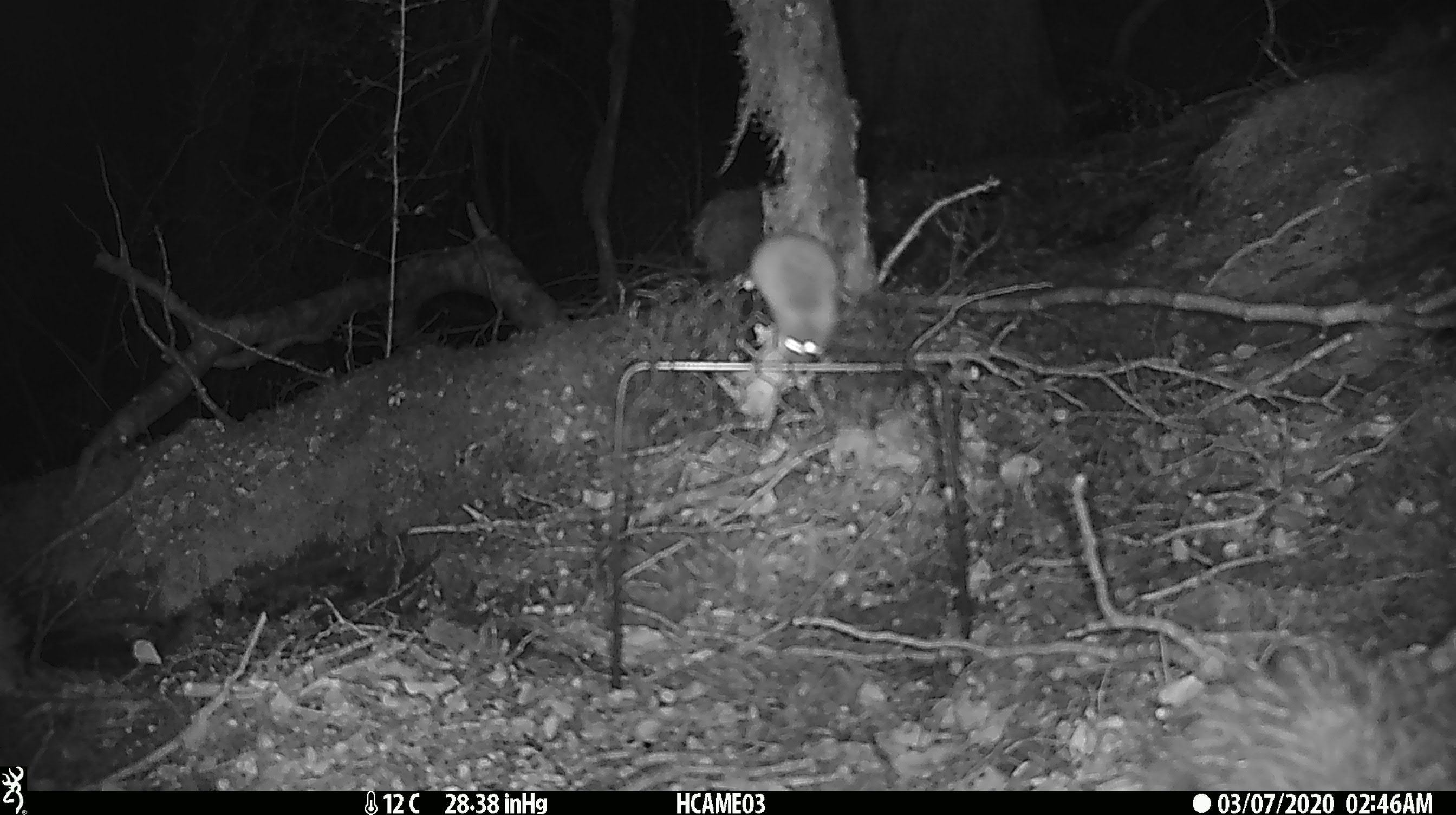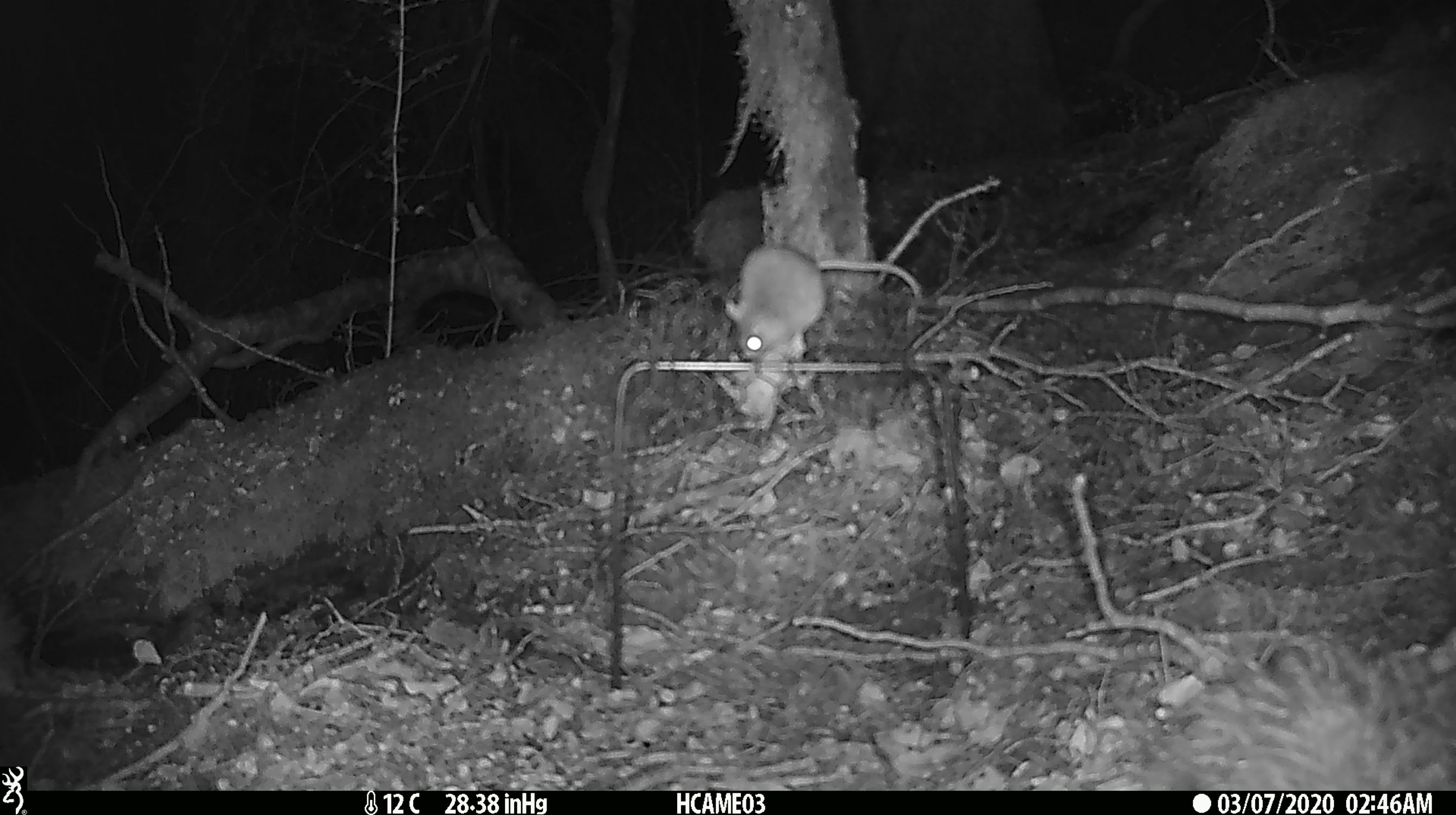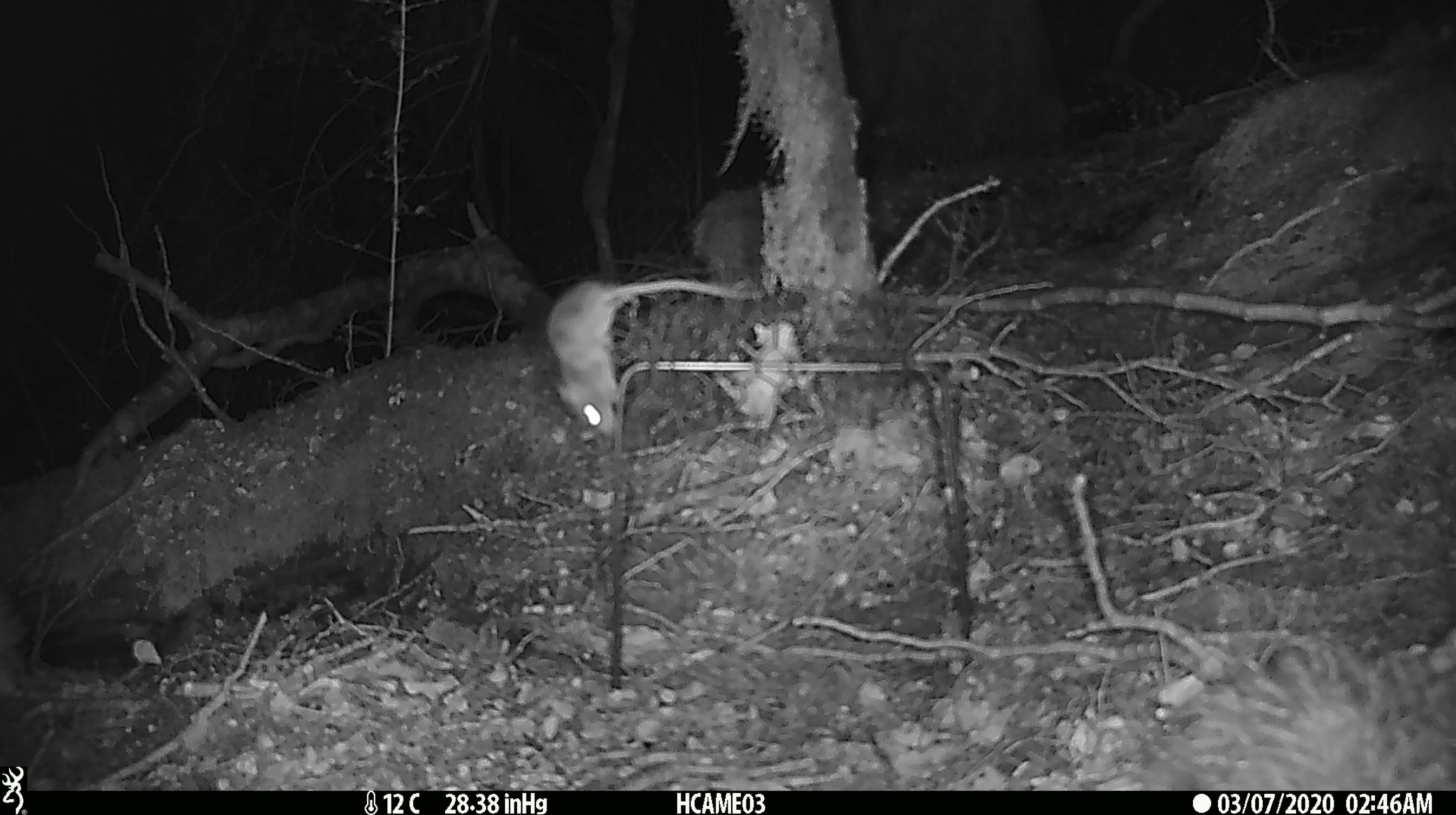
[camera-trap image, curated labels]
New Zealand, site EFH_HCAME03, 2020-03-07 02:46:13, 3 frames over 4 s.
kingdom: Animalia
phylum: Chordata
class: Mammalia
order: Rodentia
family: Muridae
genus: Mus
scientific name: Mus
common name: mouse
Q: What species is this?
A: Mouse (Mus).